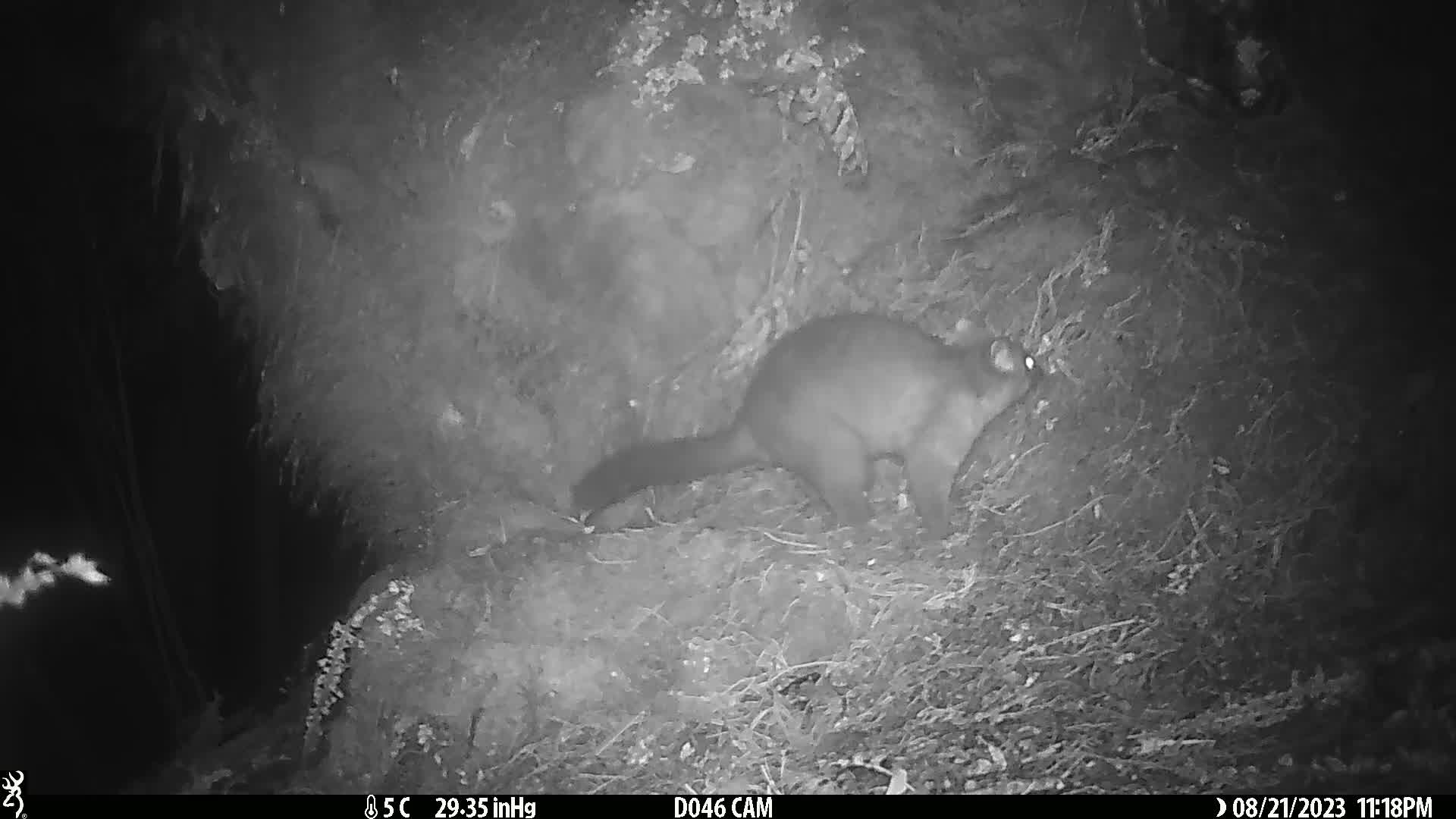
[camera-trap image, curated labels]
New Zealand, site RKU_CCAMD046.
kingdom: Animalia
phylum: Chordata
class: Mammalia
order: Diprotodontia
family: Phalangeridae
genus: Trichosurus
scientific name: Trichosurus vulpecula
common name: common brushtail possum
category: possum